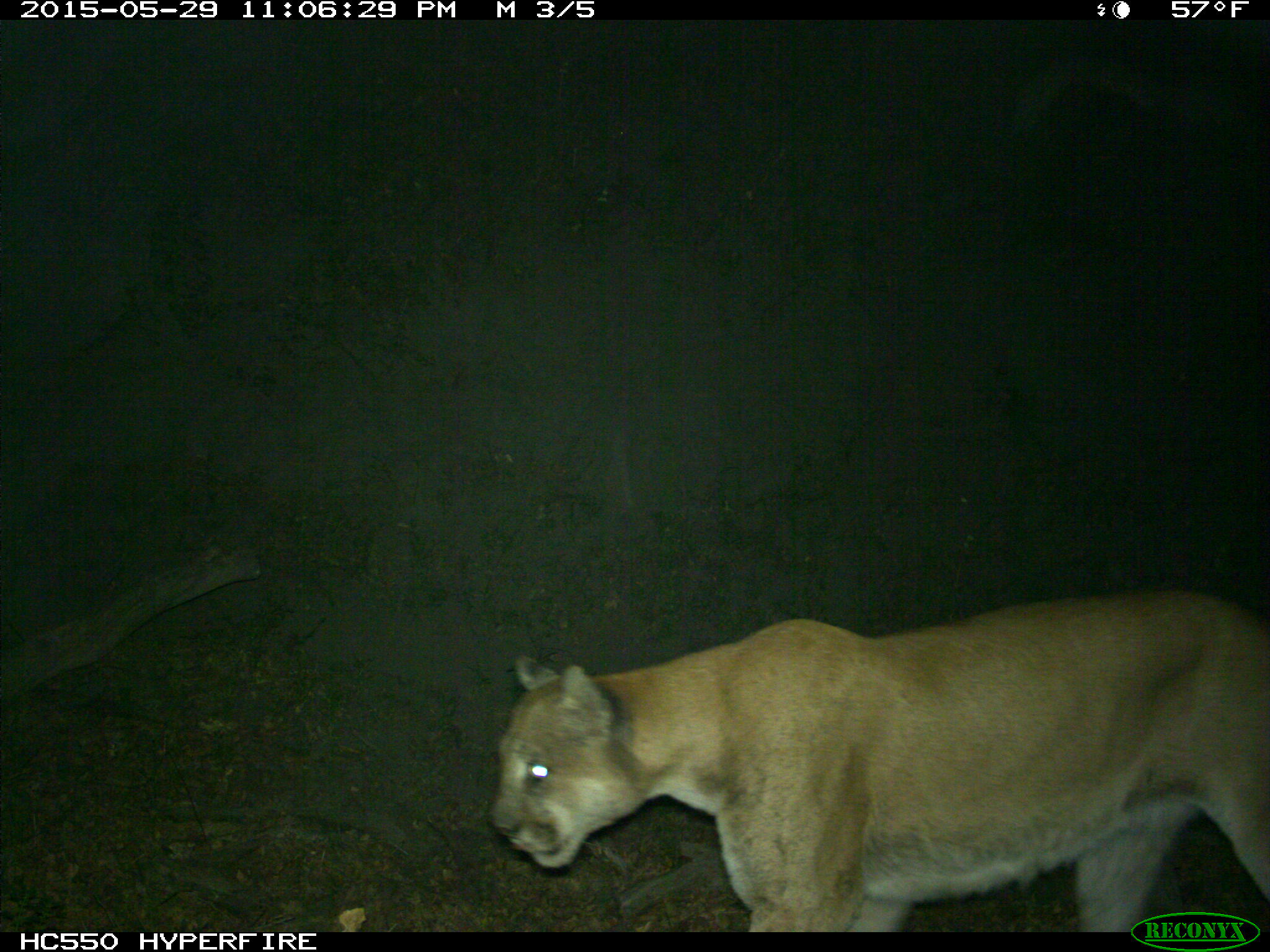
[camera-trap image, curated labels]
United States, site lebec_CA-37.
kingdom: Animalia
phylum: Chordata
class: Mammalia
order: Carnivora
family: Felidae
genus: Puma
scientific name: Puma concolor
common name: mountain lion